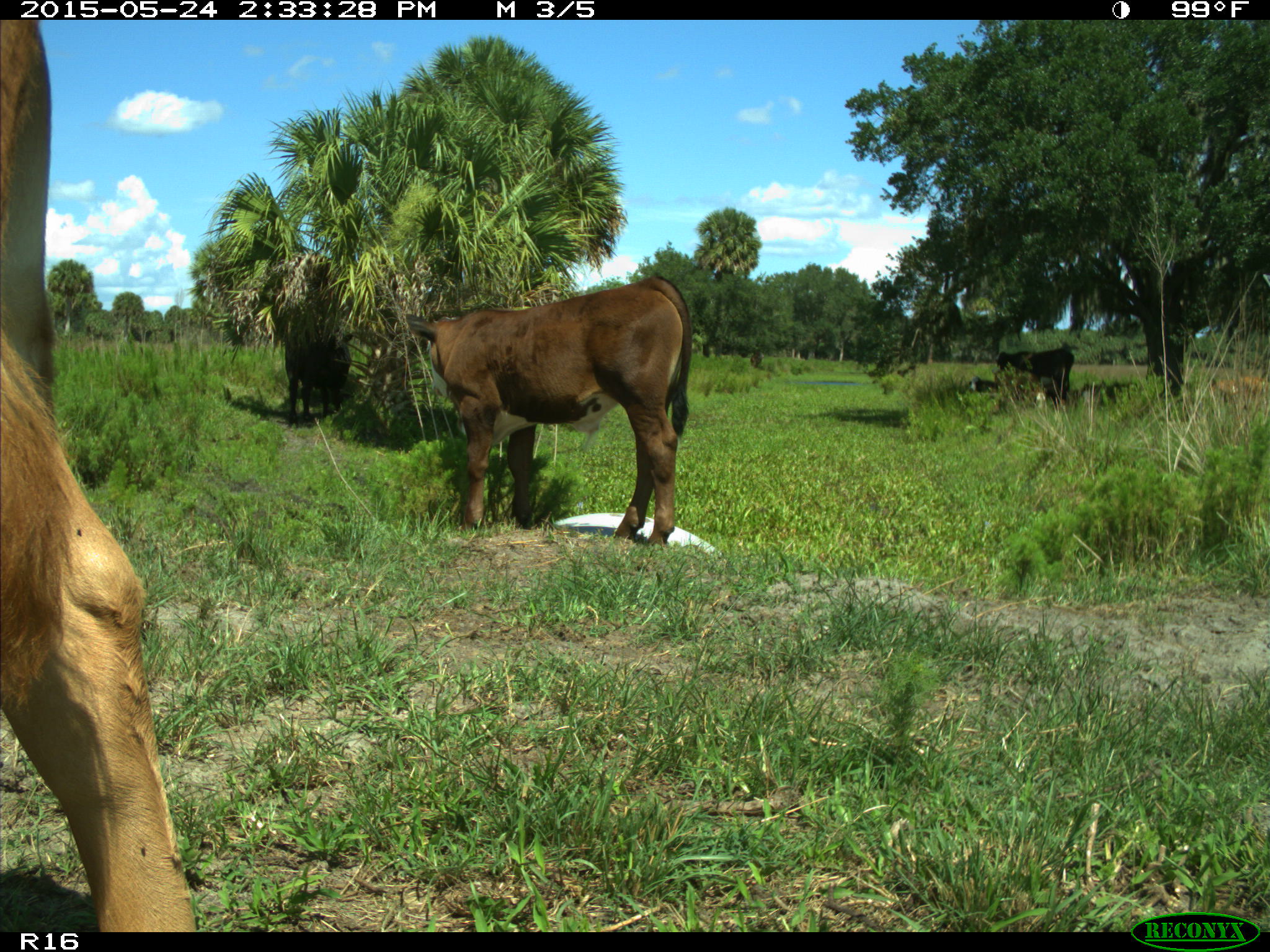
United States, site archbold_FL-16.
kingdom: Animalia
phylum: Chordata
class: Mammalia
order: Artiodactyla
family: Bovidae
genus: Bos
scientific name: Bos taurus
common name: domestic cow